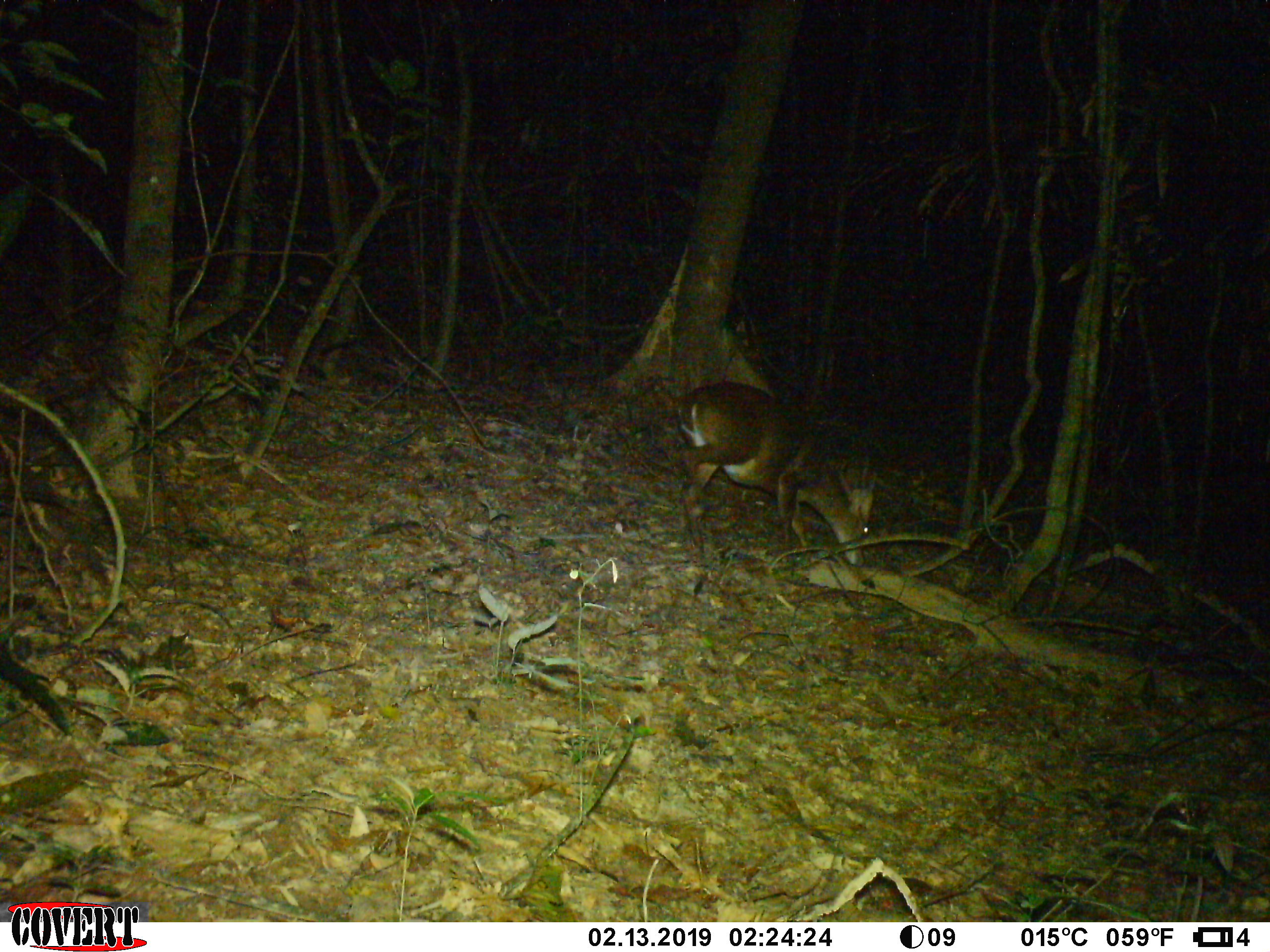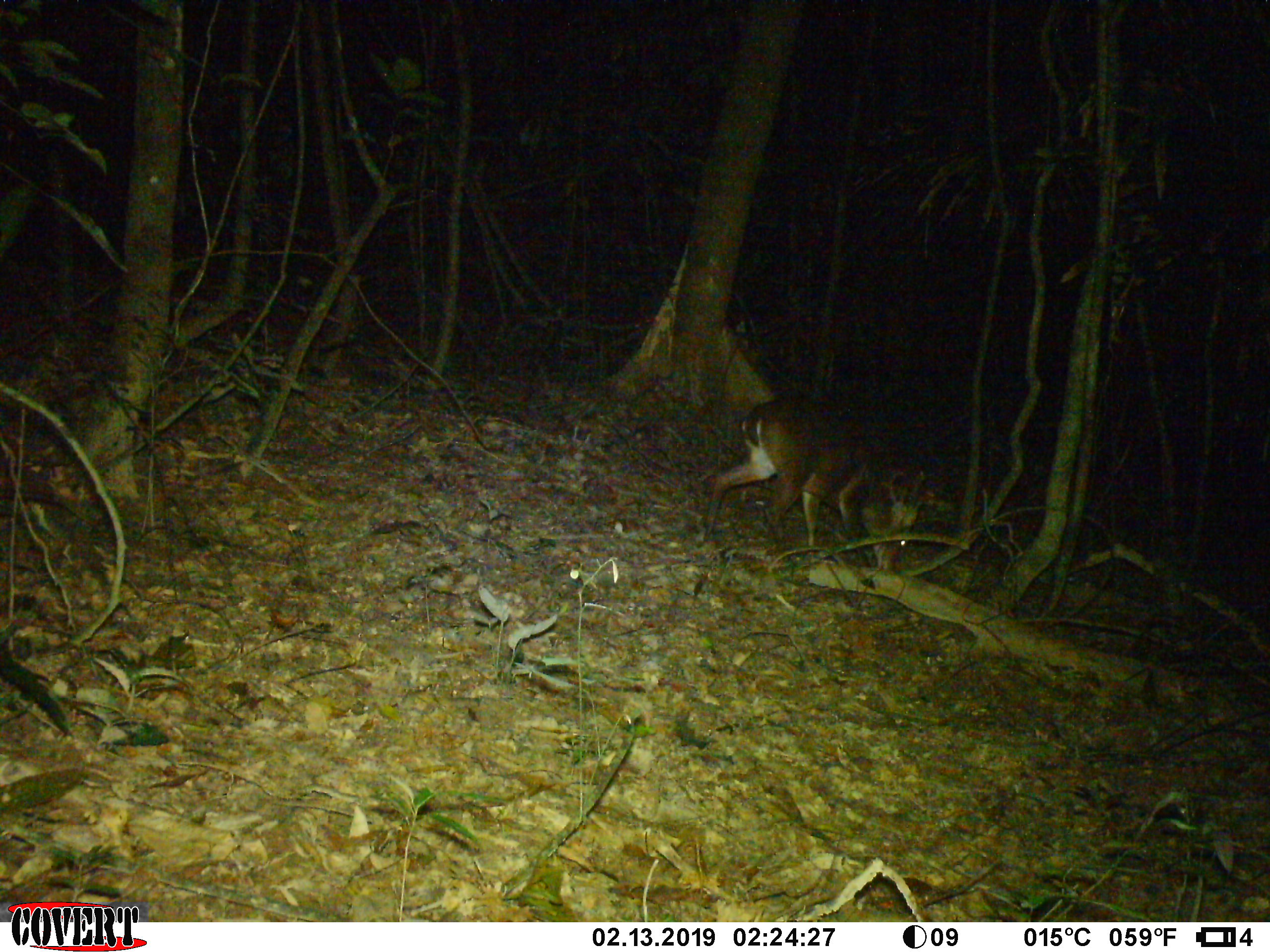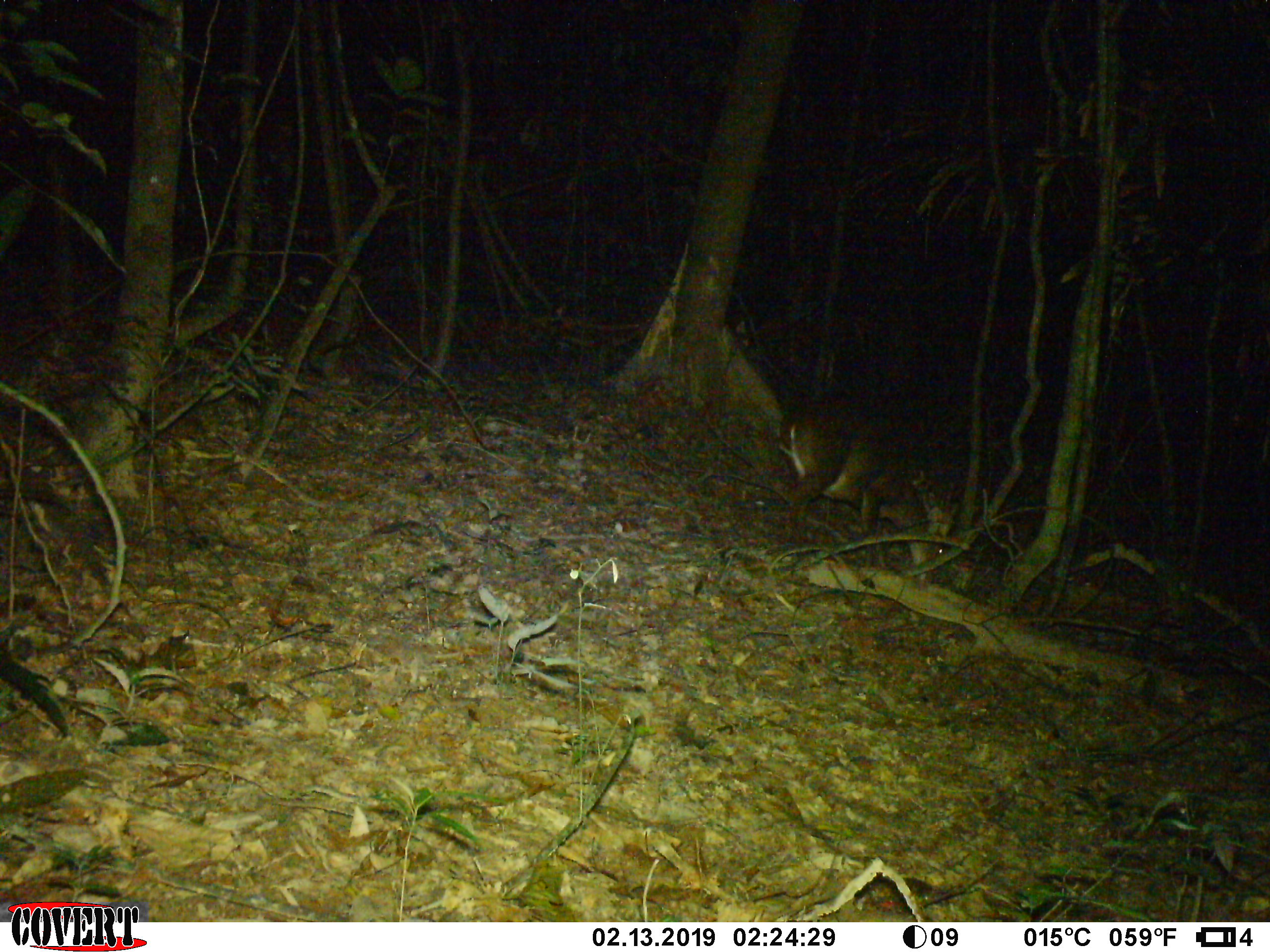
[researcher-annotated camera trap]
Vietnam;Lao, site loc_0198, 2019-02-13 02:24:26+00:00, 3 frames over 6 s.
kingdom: Animalia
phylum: Chordata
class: Mammalia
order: Artiodactyla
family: Cervidae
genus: Muntiacus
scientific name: Muntiacus vuquangensis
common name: large-antlered muntjac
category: large antlered muntjac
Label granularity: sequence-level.